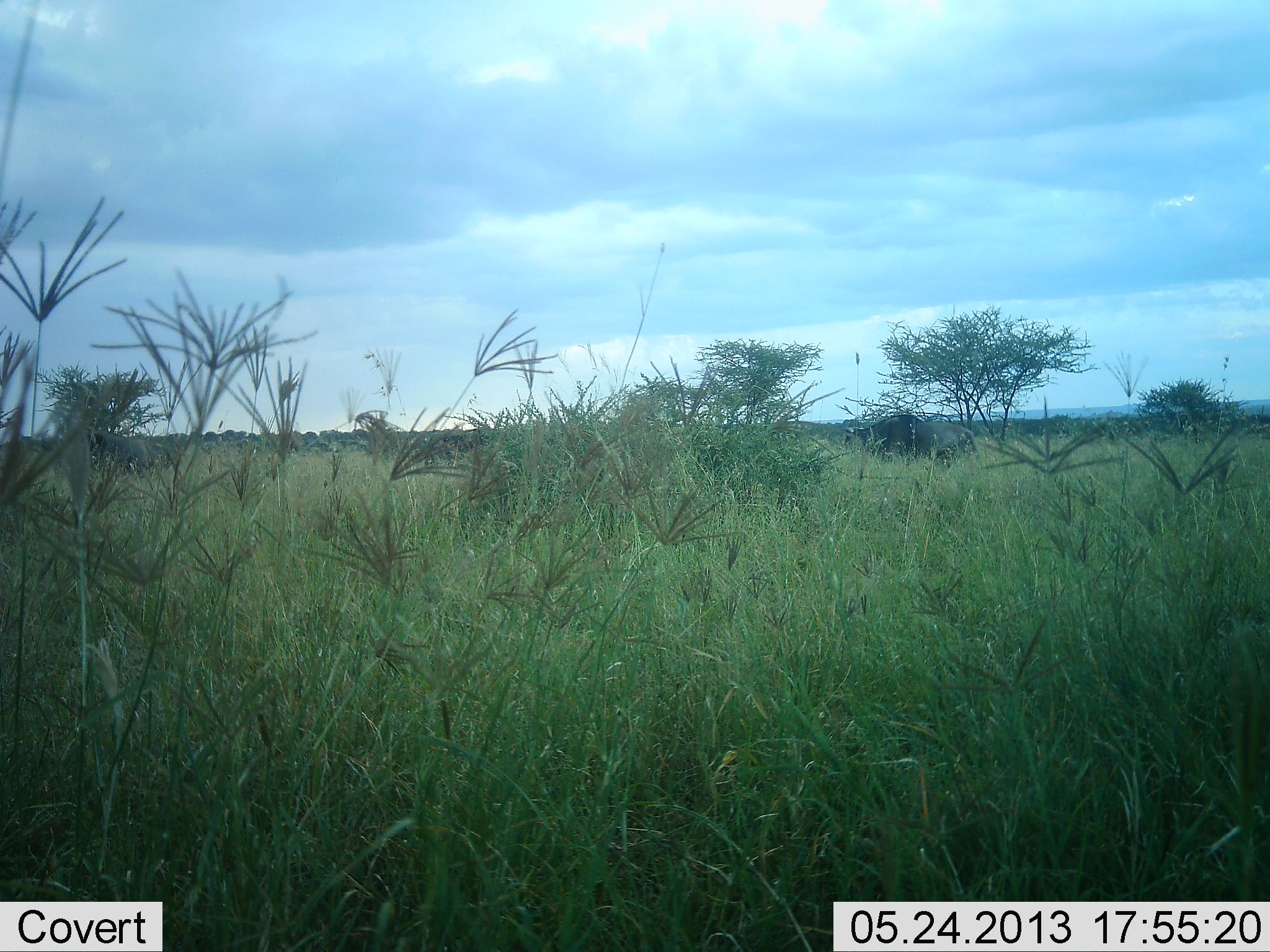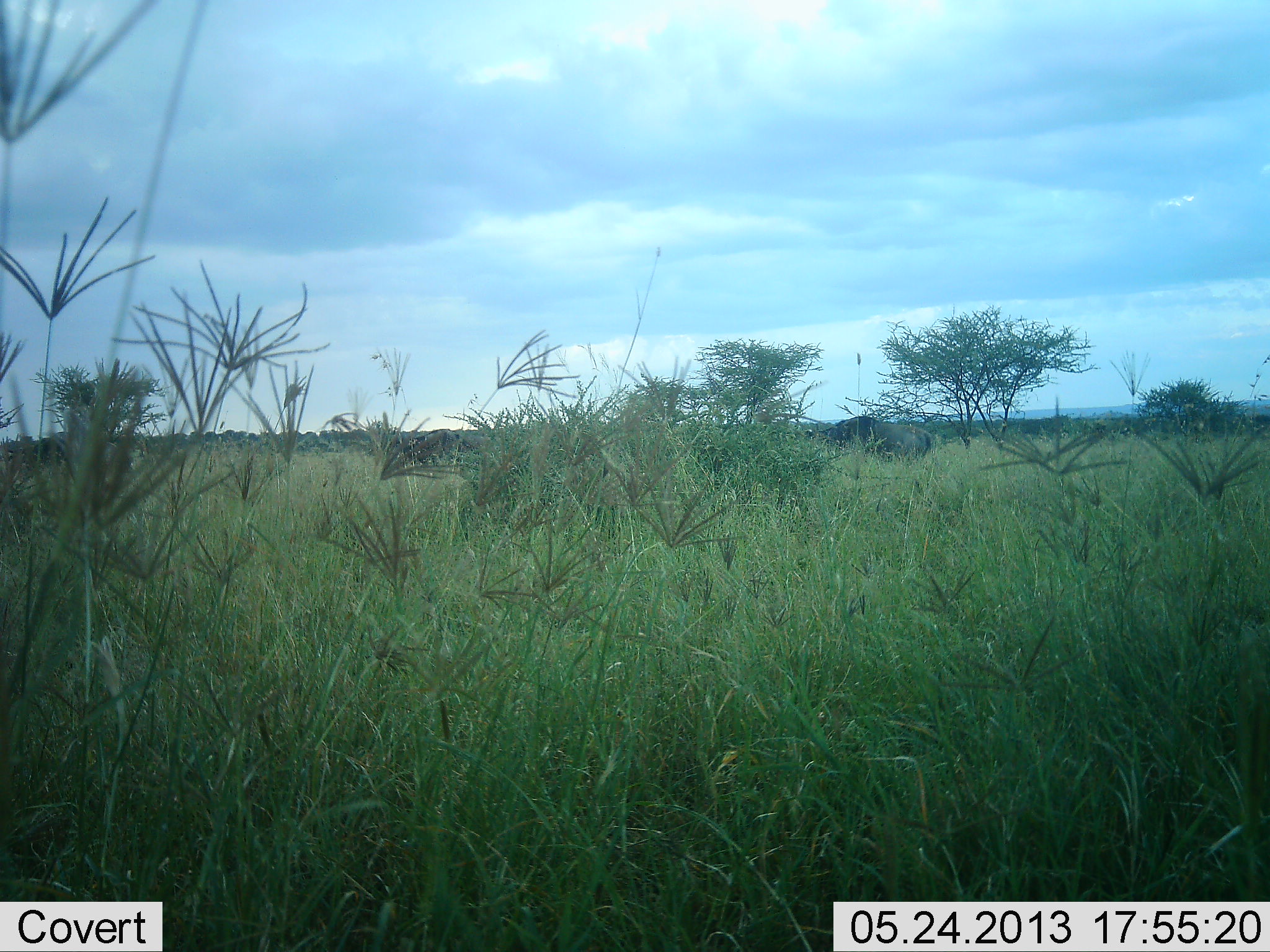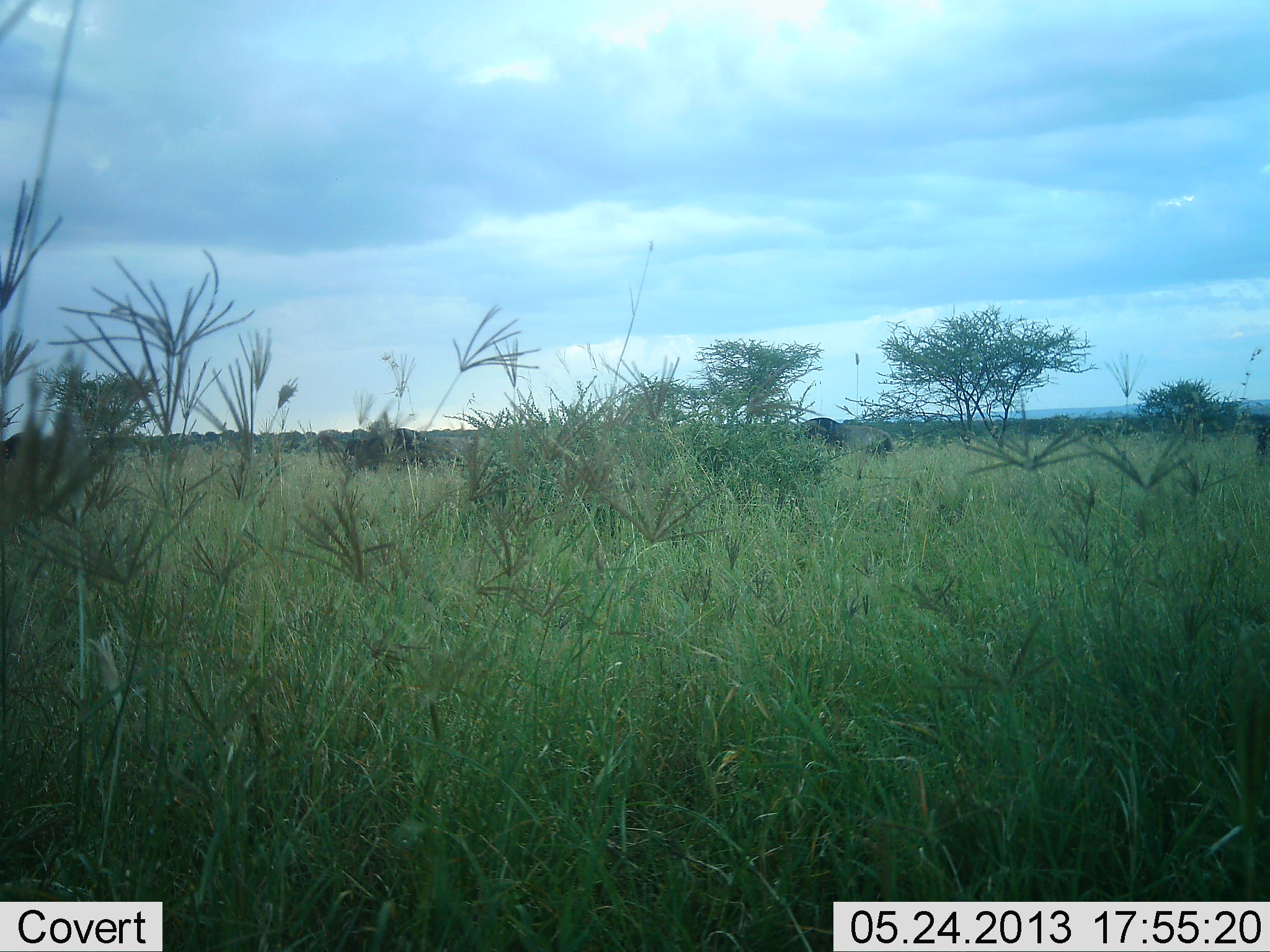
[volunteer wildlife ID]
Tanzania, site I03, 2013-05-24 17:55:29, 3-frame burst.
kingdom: Animalia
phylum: Chordata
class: Mammalia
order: Artiodactyla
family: Bovidae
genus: Connochaetes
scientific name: Connochaetes taurinus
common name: blue wildebeest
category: wildebeest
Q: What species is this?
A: Wildebeest (blue wildebeest) (Connochaetes taurinus).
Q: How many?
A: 2.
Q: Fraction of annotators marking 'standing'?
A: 0%.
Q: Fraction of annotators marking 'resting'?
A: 0%.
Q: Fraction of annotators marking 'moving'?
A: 93%.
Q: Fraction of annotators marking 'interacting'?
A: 0%.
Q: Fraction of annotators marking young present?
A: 0%.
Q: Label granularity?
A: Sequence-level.